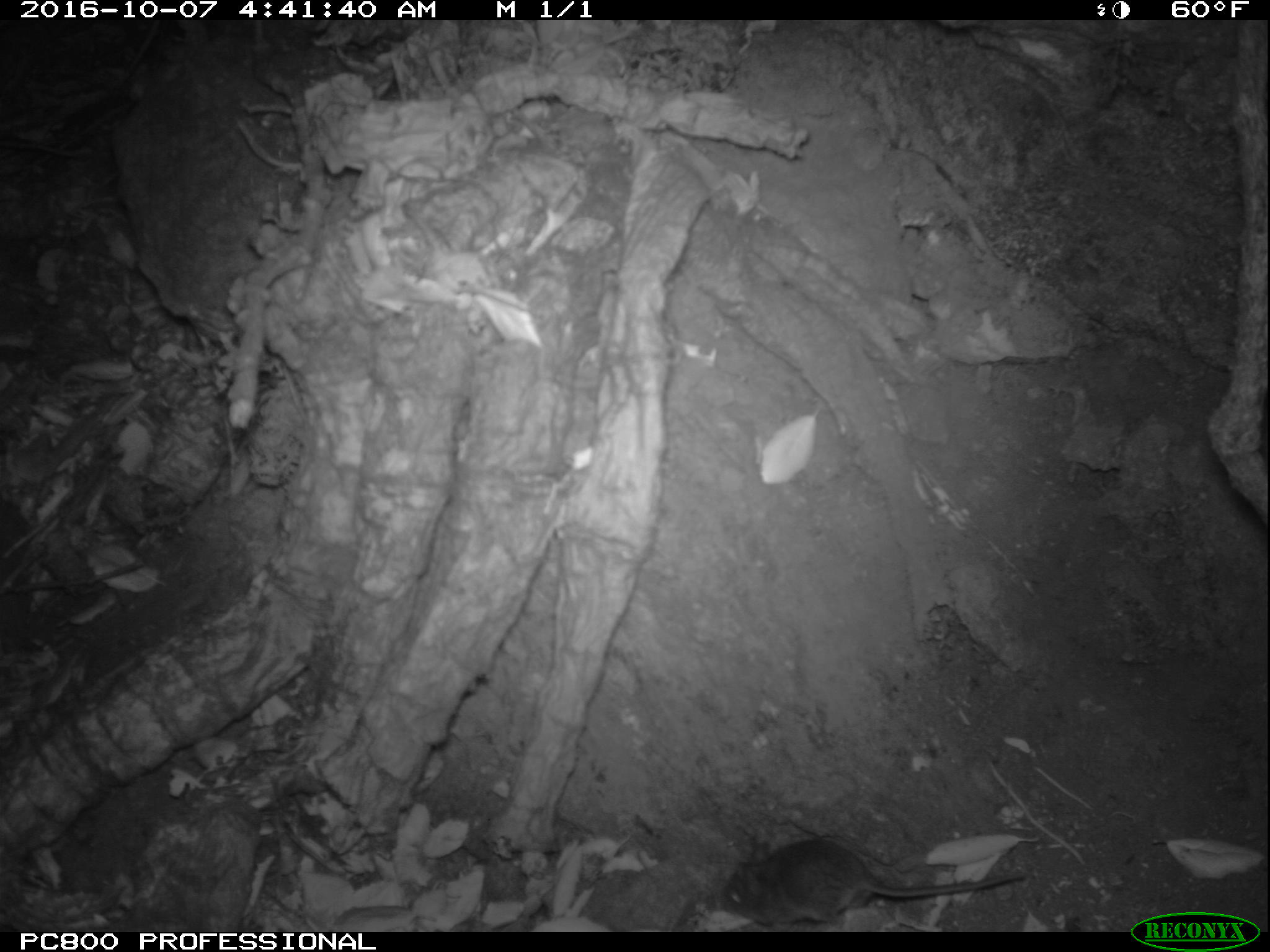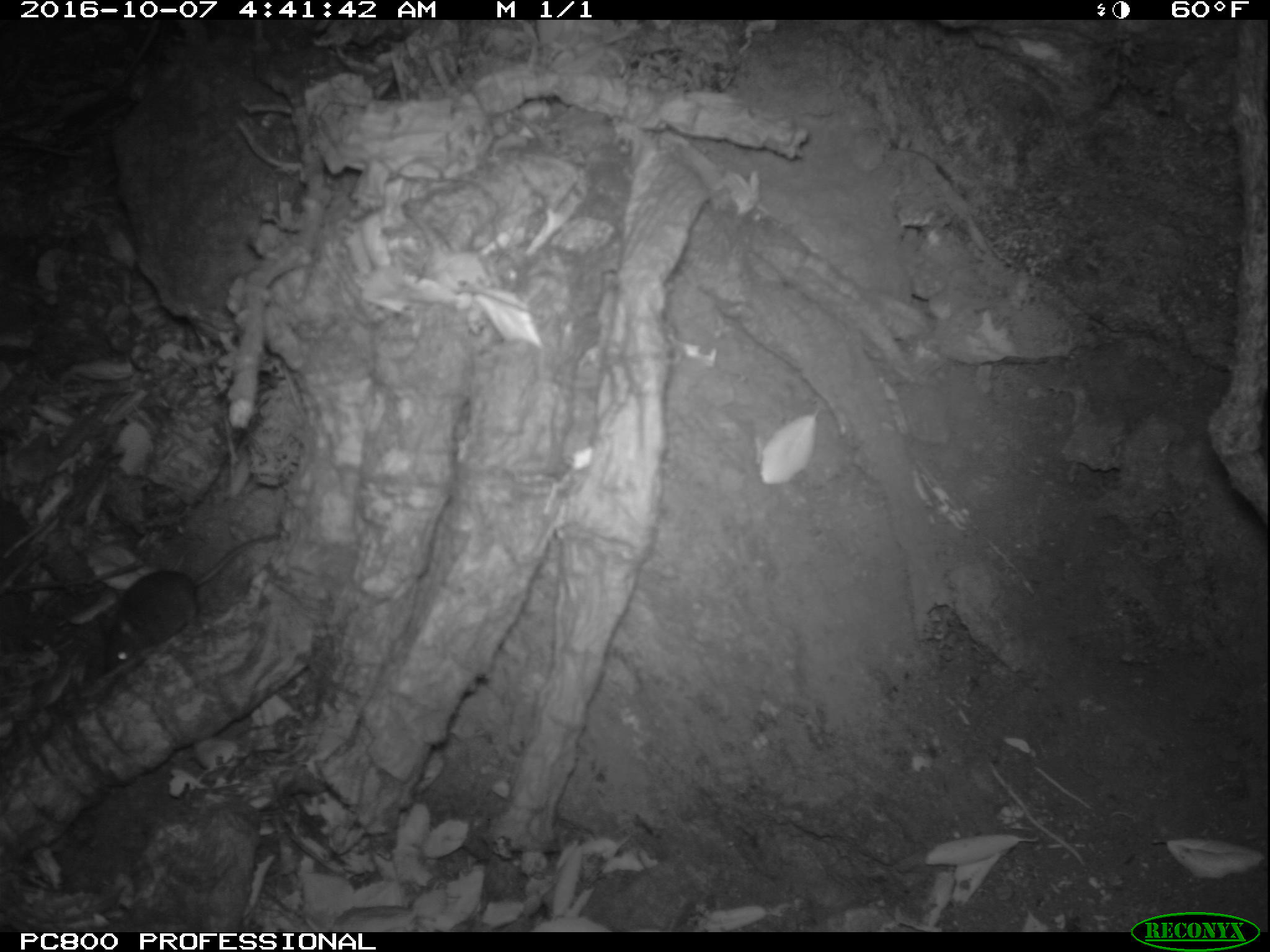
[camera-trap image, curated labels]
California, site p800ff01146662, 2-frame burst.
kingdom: Animalia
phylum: Chordata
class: Mammalia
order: Rodentia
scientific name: Rodentia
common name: rodent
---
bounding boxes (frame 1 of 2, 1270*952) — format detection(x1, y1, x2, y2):
rodent: detection(709, 837, 1022, 924)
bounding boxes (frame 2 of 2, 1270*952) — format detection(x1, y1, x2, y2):
rodent: detection(97, 533, 280, 672)